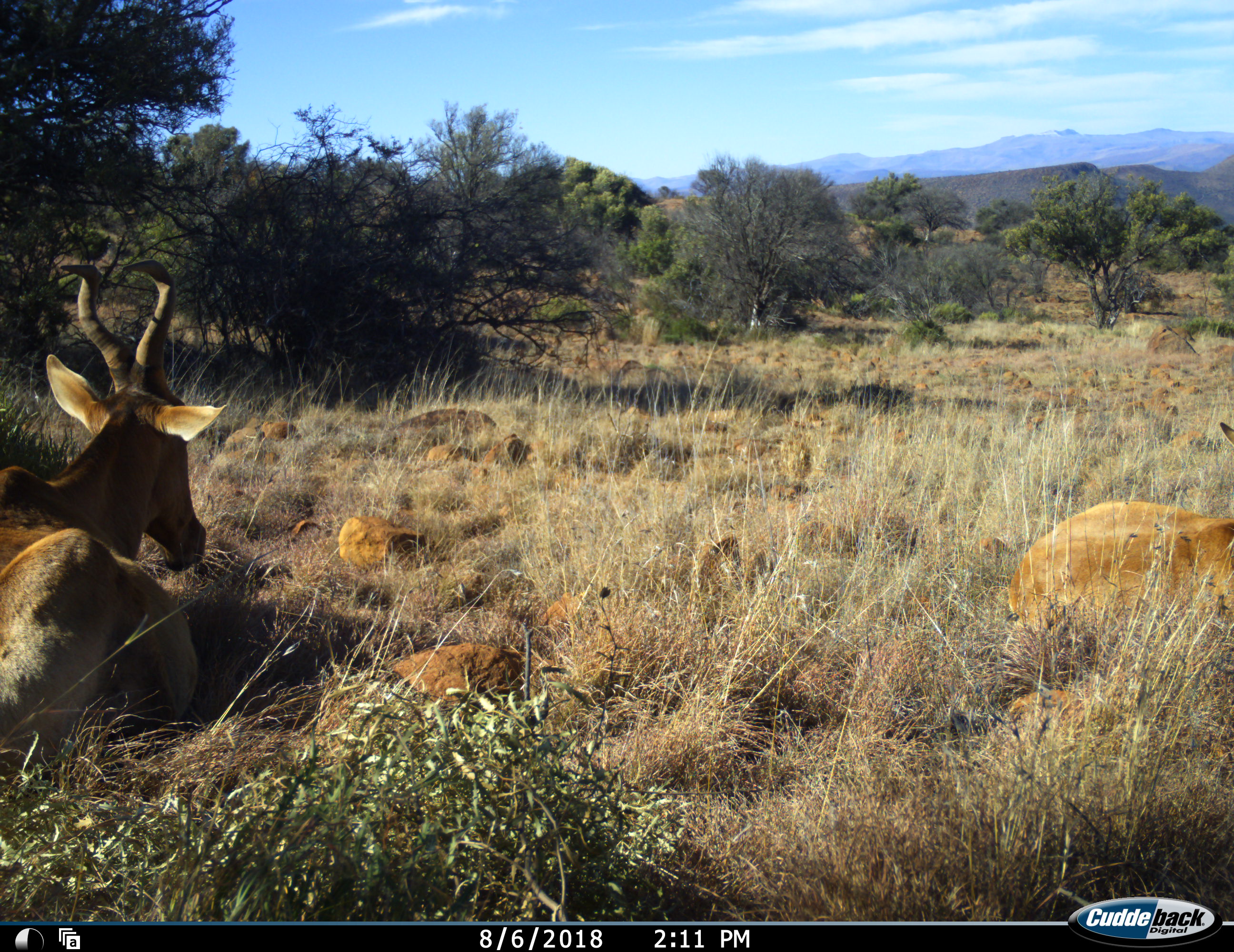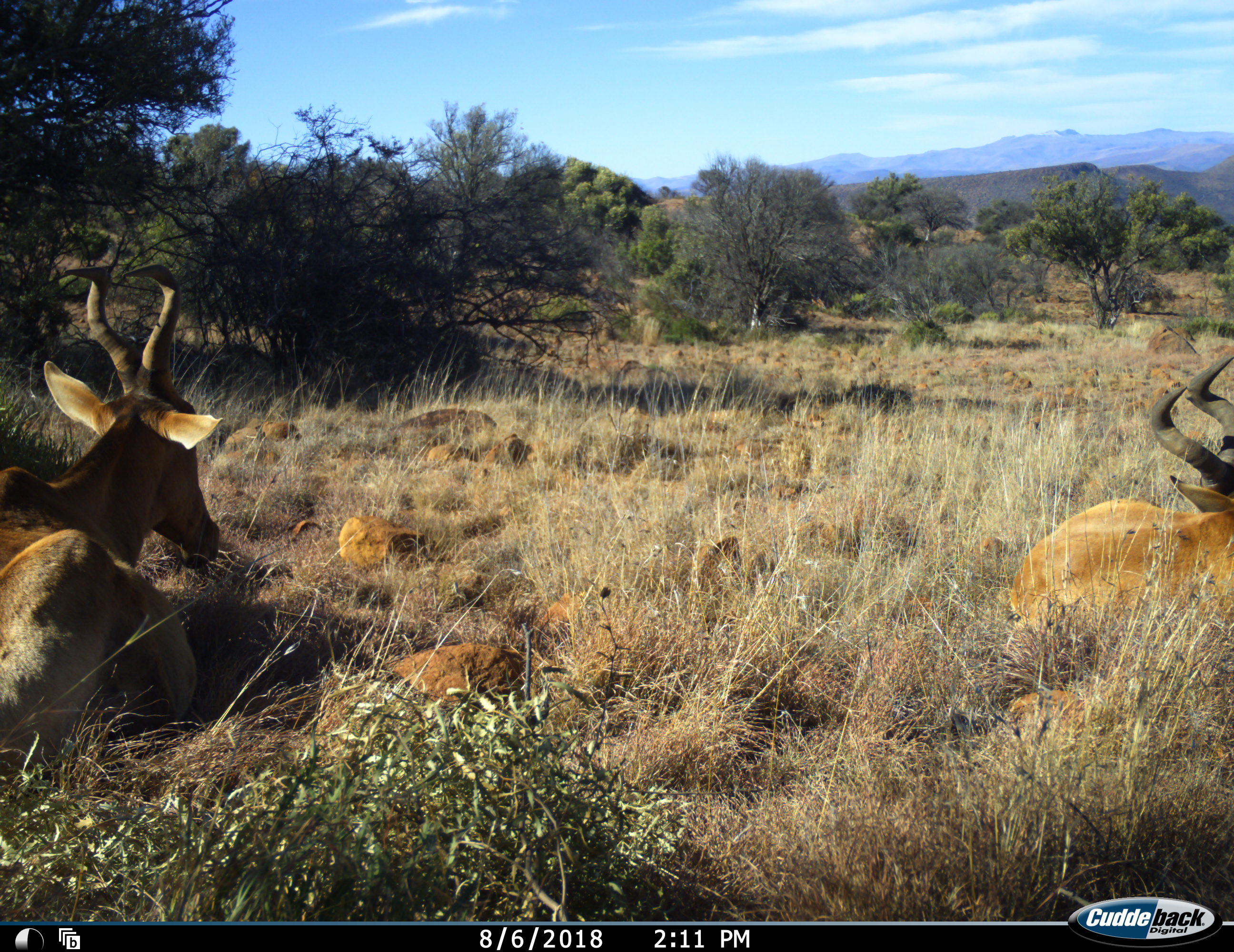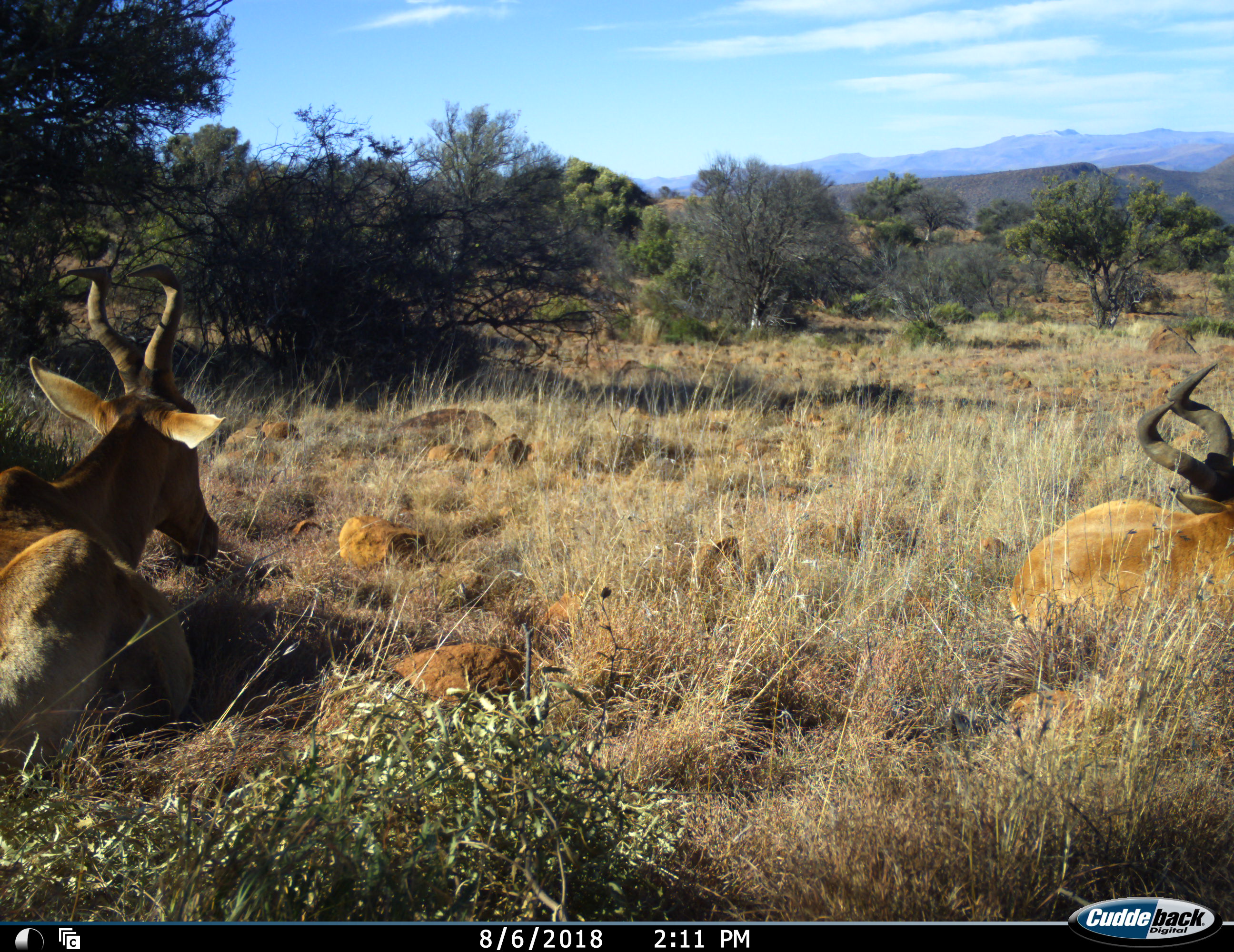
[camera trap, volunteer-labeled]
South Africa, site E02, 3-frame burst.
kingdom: Animalia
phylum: Chordata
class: Mammalia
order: Artiodactyla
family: Bovidae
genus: Alcelaphus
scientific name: Alcelaphus buselaphus caama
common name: red hartebeest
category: hartebeestred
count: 2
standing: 0%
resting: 100%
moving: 0%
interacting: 0%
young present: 0%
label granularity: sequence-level